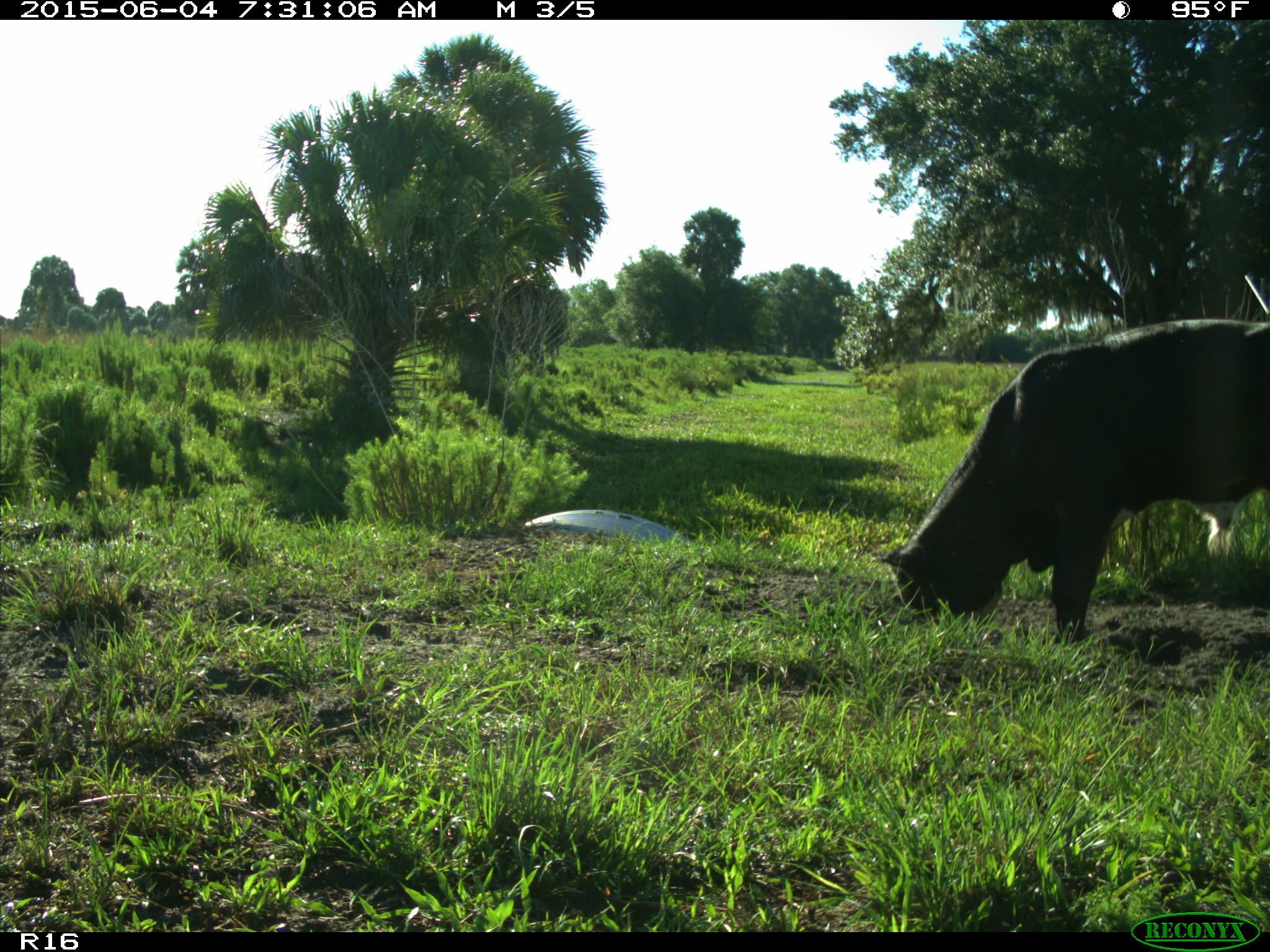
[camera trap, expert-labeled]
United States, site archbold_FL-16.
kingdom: Animalia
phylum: Chordata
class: Mammalia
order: Artiodactyla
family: Bovidae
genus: Bos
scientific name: Bos taurus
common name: domestic cow